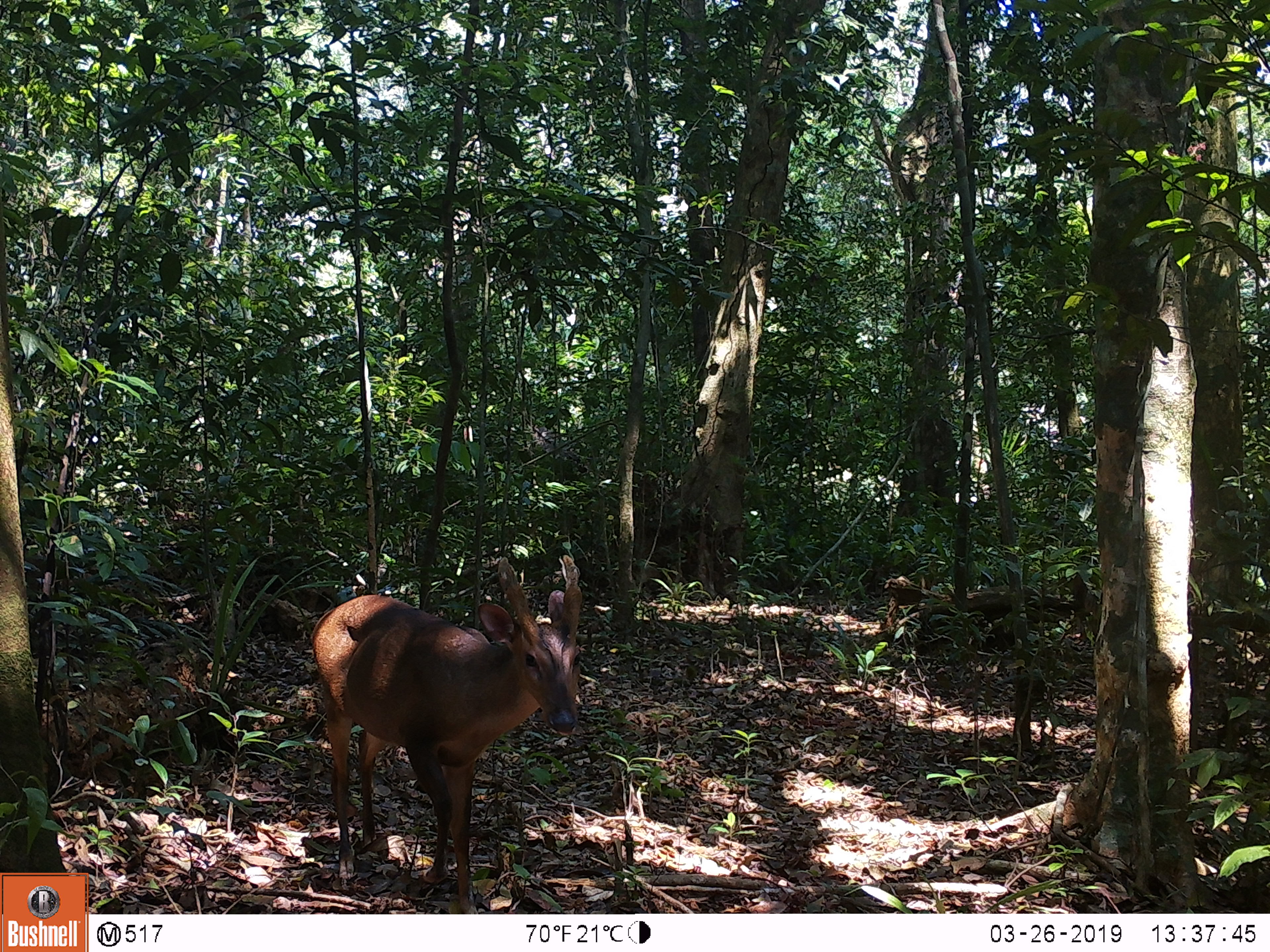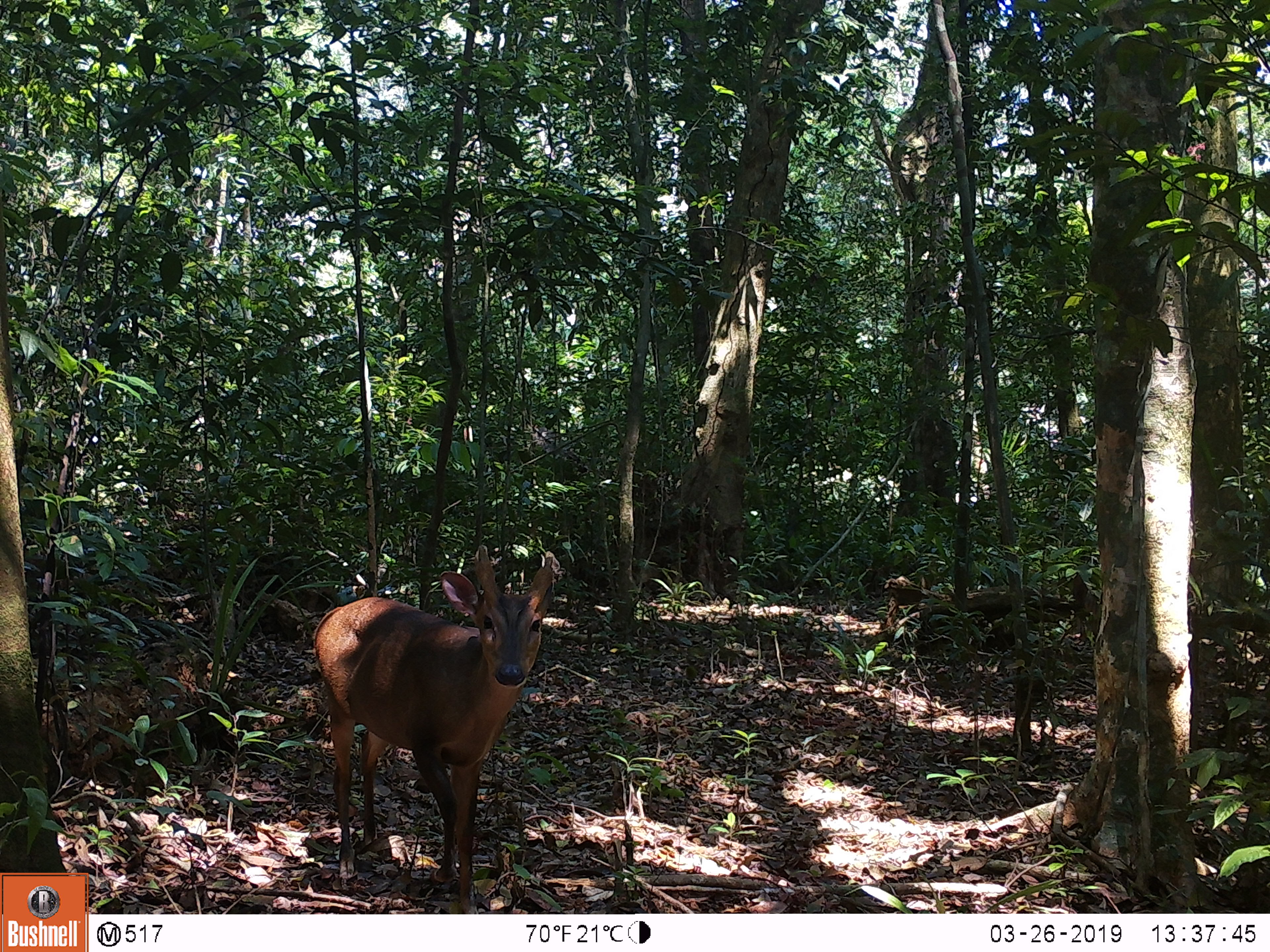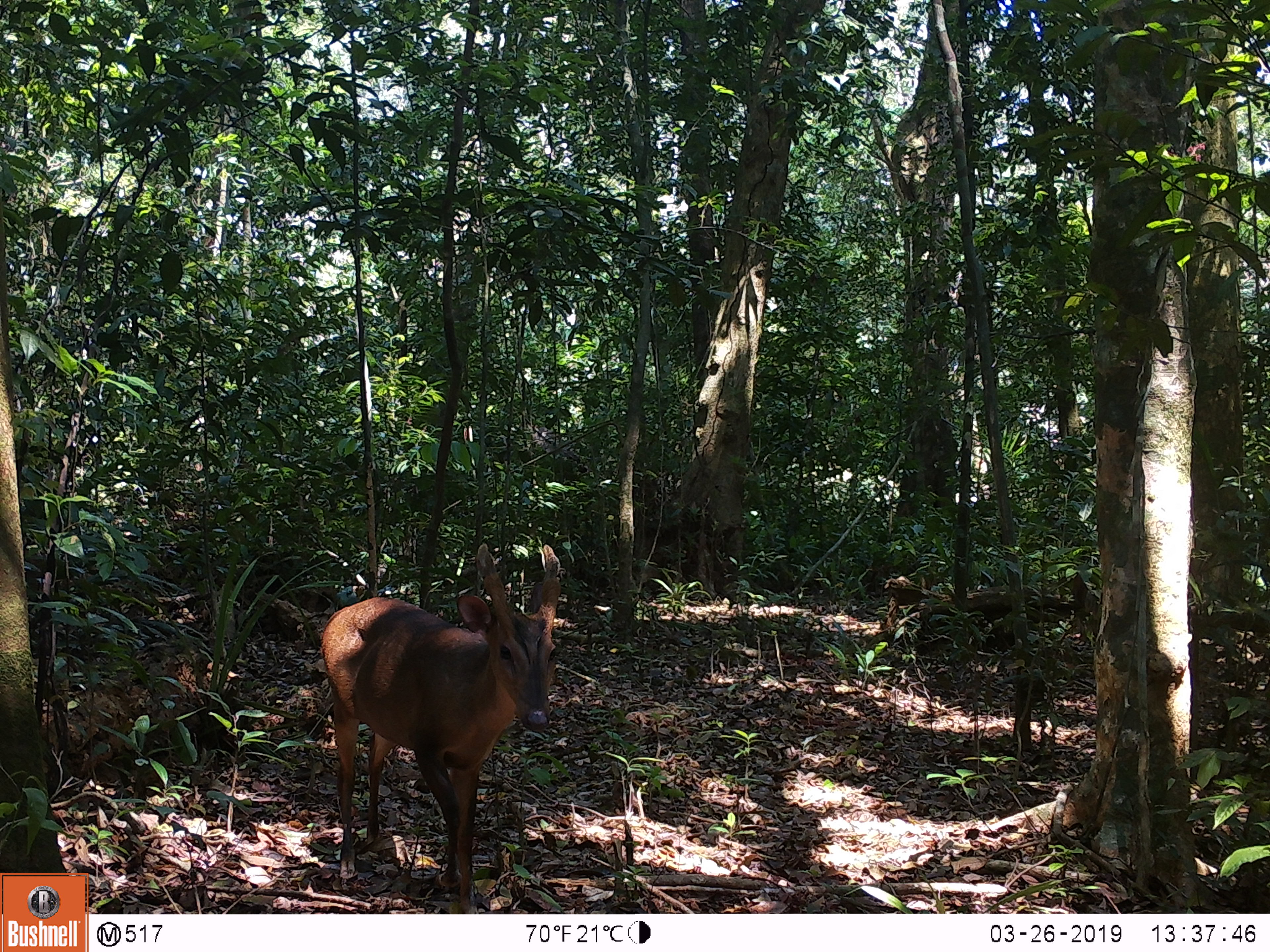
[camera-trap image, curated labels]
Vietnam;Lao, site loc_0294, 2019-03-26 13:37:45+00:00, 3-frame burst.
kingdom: Animalia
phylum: Chordata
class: Mammalia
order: Artiodactyla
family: Cervidae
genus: Muntiacus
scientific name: Muntiacus vuquangensis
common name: large-antlered muntjac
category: large antlered muntjac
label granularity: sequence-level